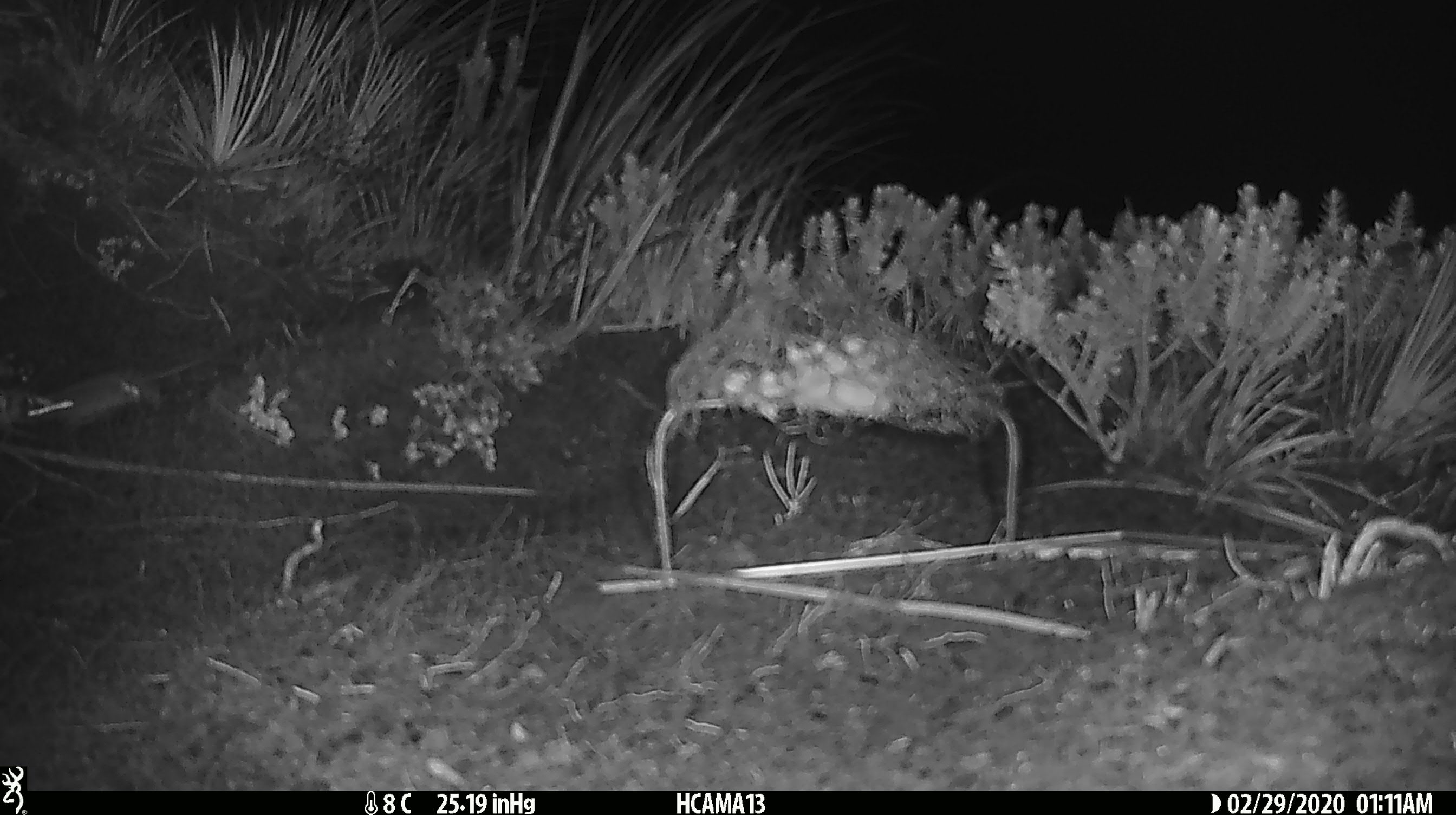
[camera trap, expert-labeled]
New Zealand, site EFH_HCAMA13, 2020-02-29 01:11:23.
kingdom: Animalia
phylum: Chordata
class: Mammalia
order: Rodentia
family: Muridae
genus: Mus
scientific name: Mus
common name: mouse